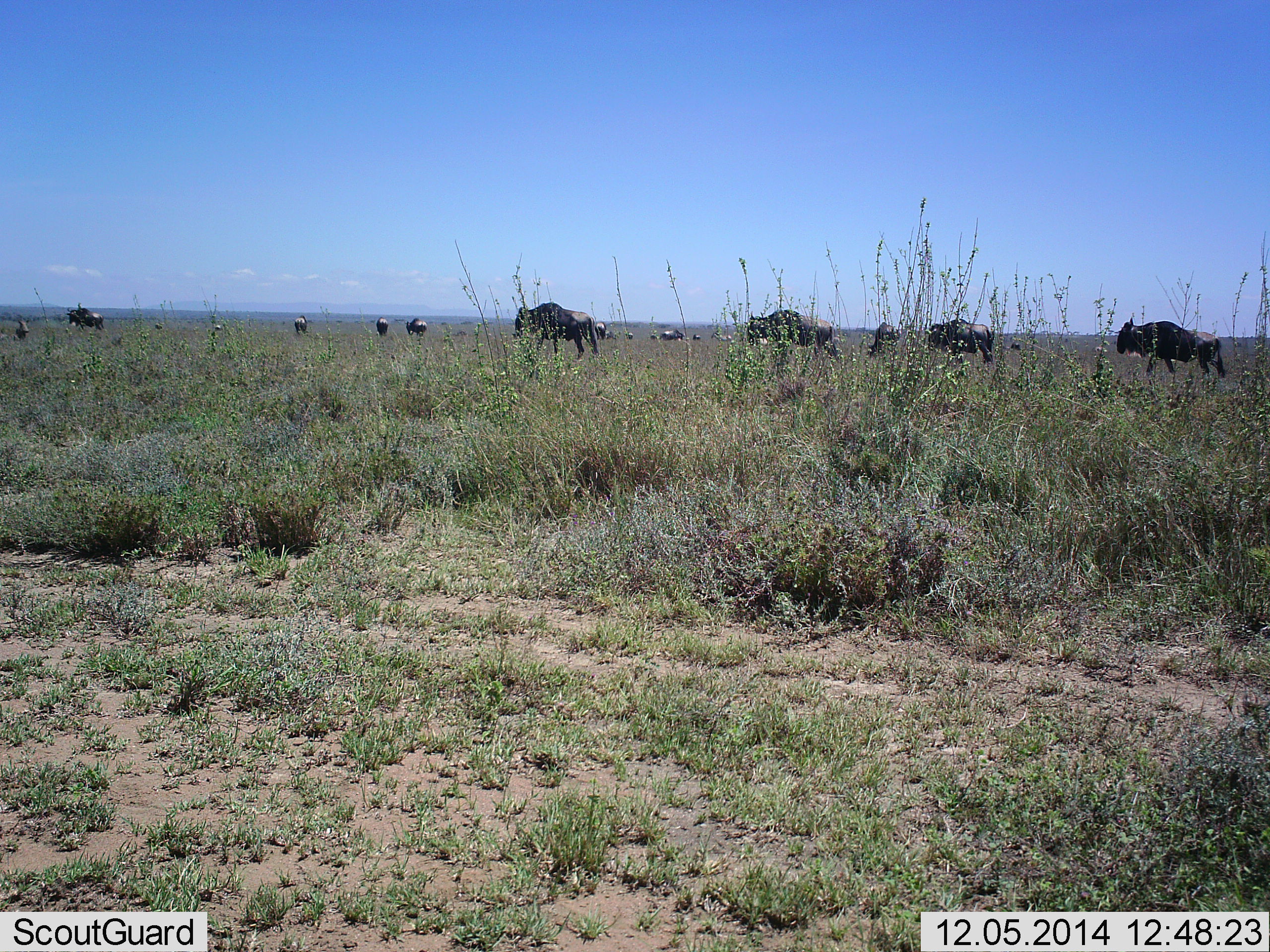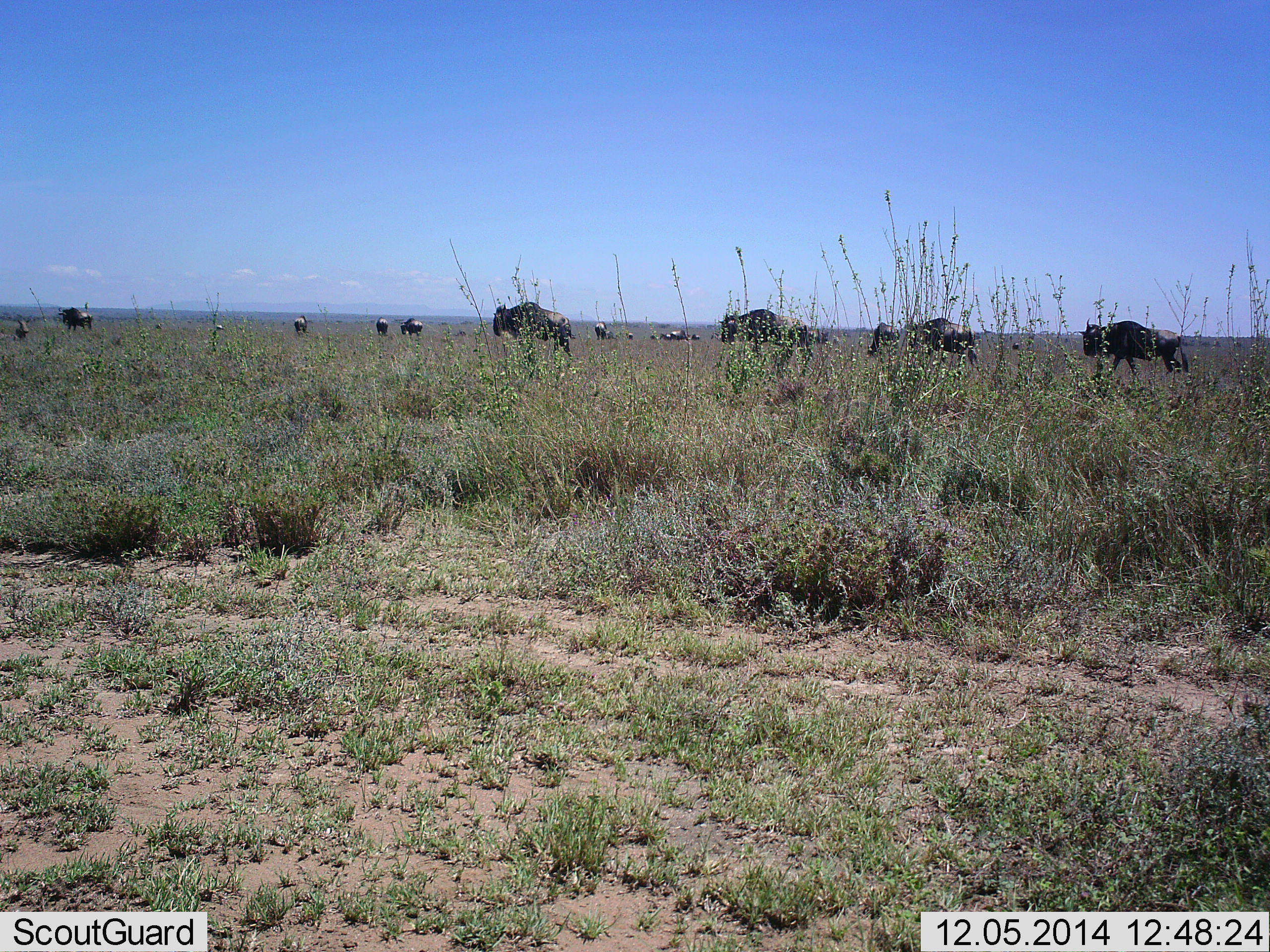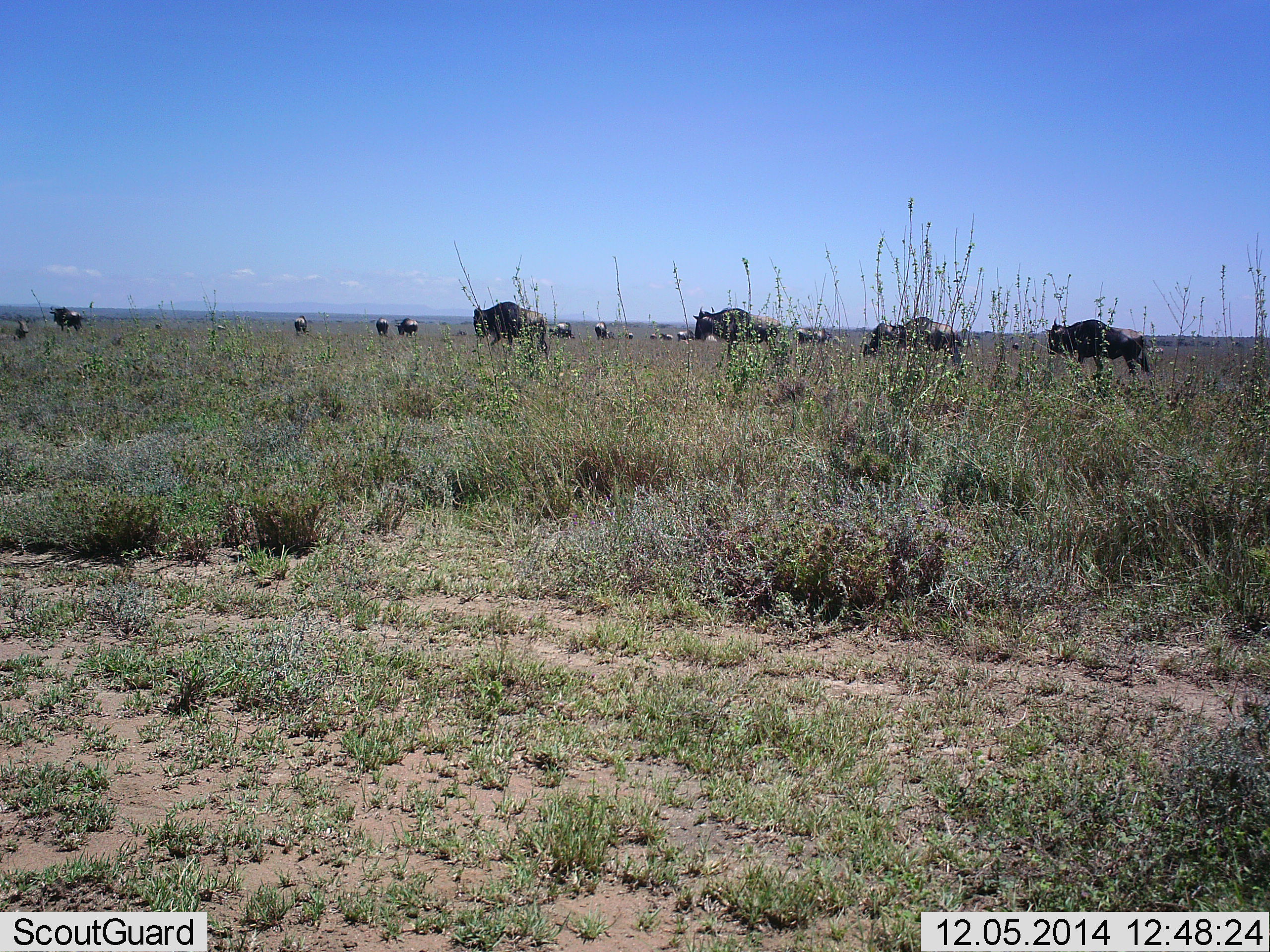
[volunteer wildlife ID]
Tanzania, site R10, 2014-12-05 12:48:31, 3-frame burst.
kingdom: Animalia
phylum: Chordata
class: Mammalia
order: Artiodactyla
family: Bovidae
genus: Connochaetes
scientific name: Connochaetes taurinus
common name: blue wildebeest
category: wildebeest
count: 11-50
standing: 30%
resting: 10%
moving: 90%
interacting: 0%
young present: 10%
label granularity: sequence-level